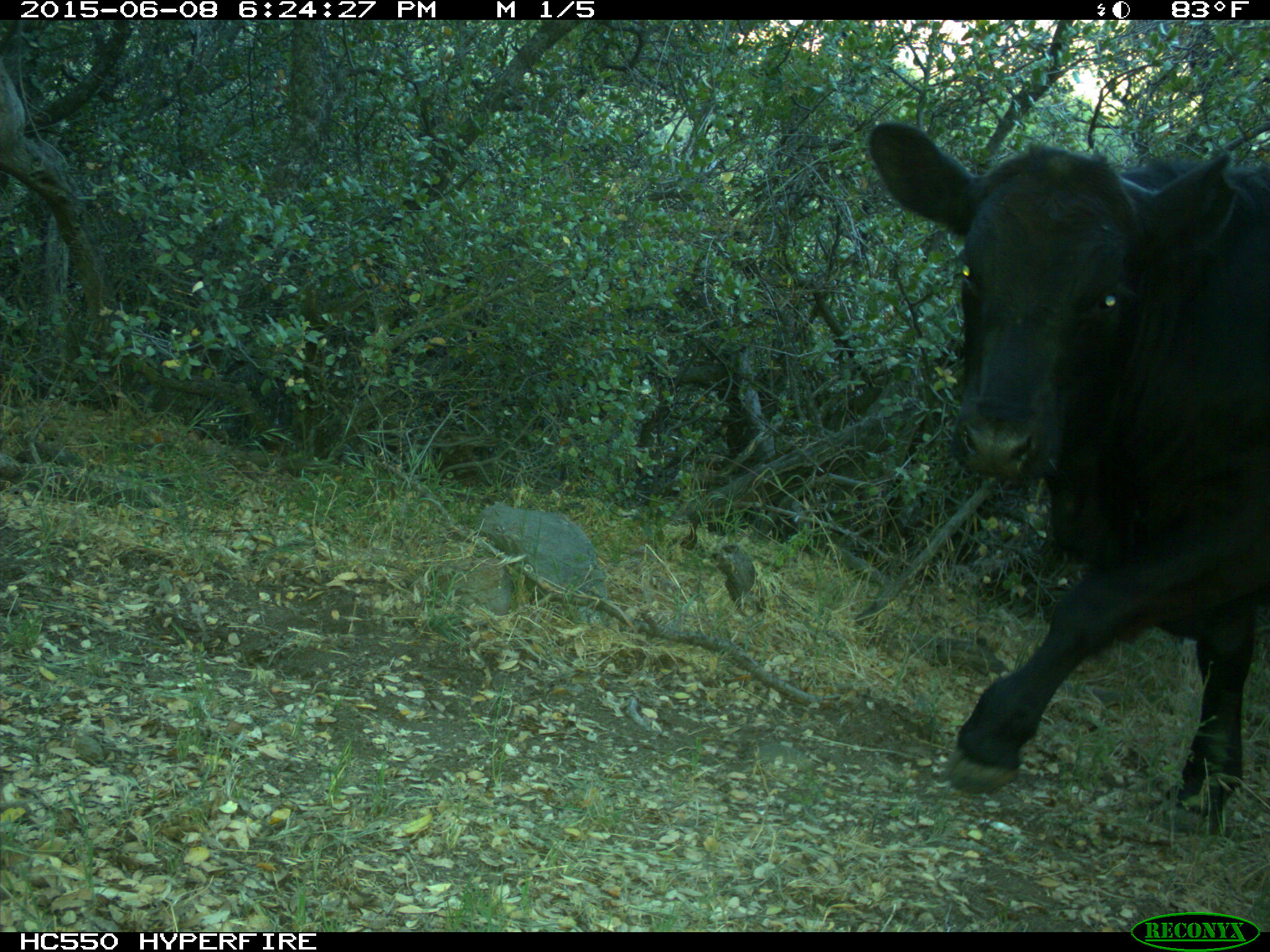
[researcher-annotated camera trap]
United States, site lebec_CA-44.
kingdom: Animalia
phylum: Chordata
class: Mammalia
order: Artiodactyla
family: Bovidae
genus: Bos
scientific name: Bos taurus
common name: domestic cow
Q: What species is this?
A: Bos taurus (domestic cow).